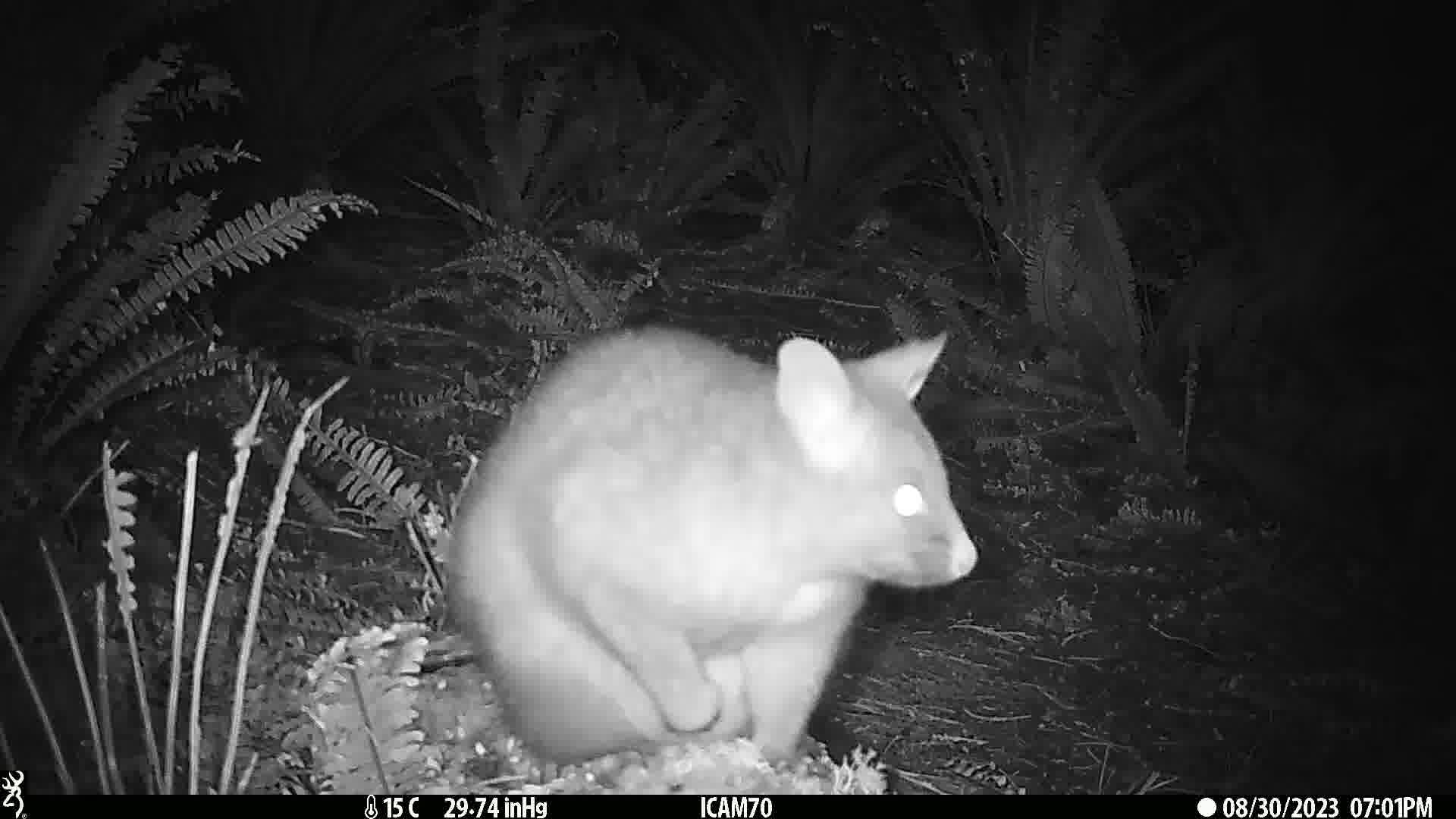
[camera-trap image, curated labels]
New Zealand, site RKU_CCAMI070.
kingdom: Animalia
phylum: Chordata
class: Mammalia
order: Diprotodontia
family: Phalangeridae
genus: Trichosurus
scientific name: Trichosurus vulpecula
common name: common brushtail possum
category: possum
Possum (common brushtail possum) (Trichosurus vulpecula).